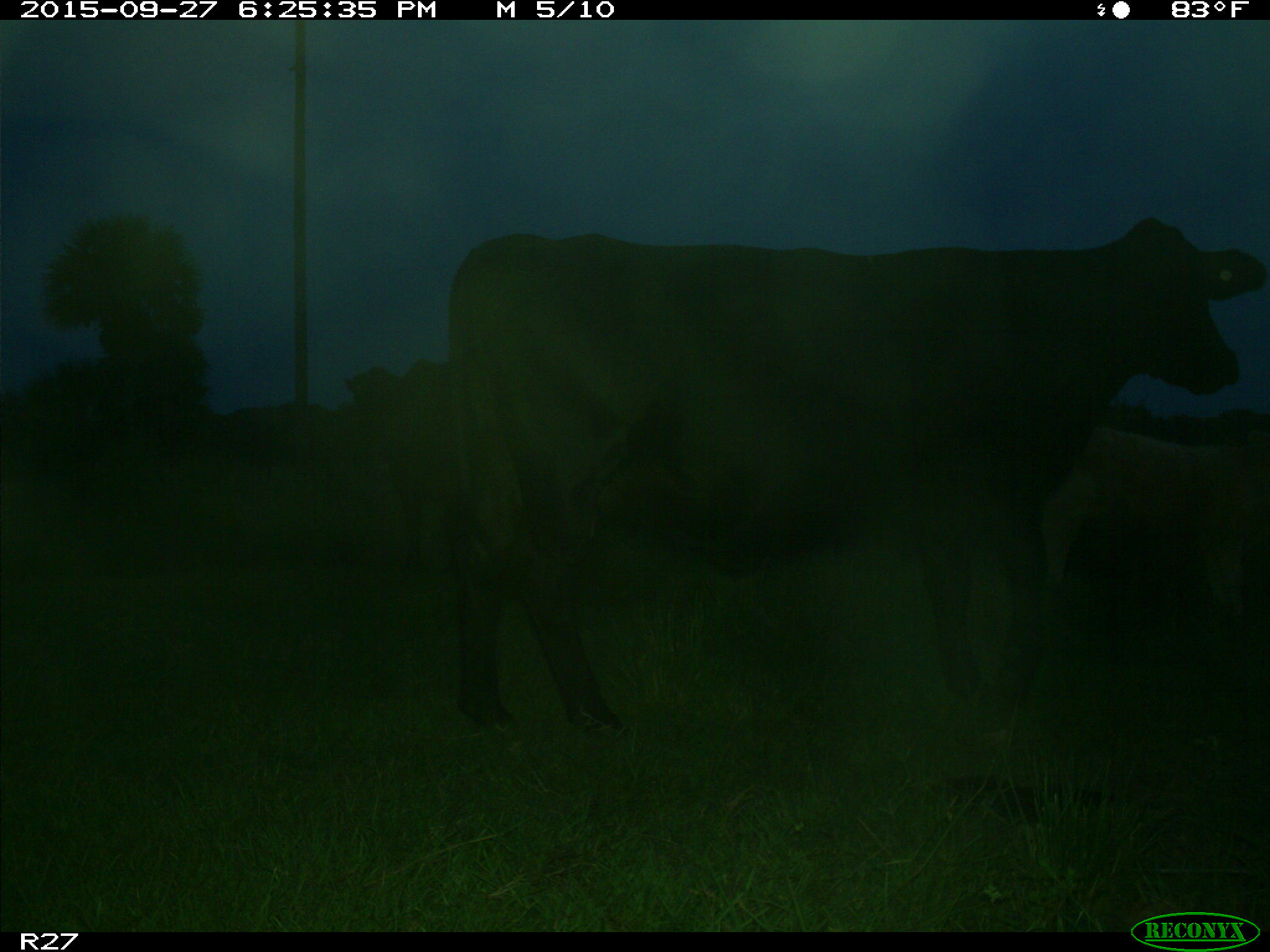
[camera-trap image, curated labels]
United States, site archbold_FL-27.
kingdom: Animalia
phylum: Chordata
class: Mammalia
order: Artiodactyla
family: Bovidae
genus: Bos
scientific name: Bos taurus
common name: domestic cow